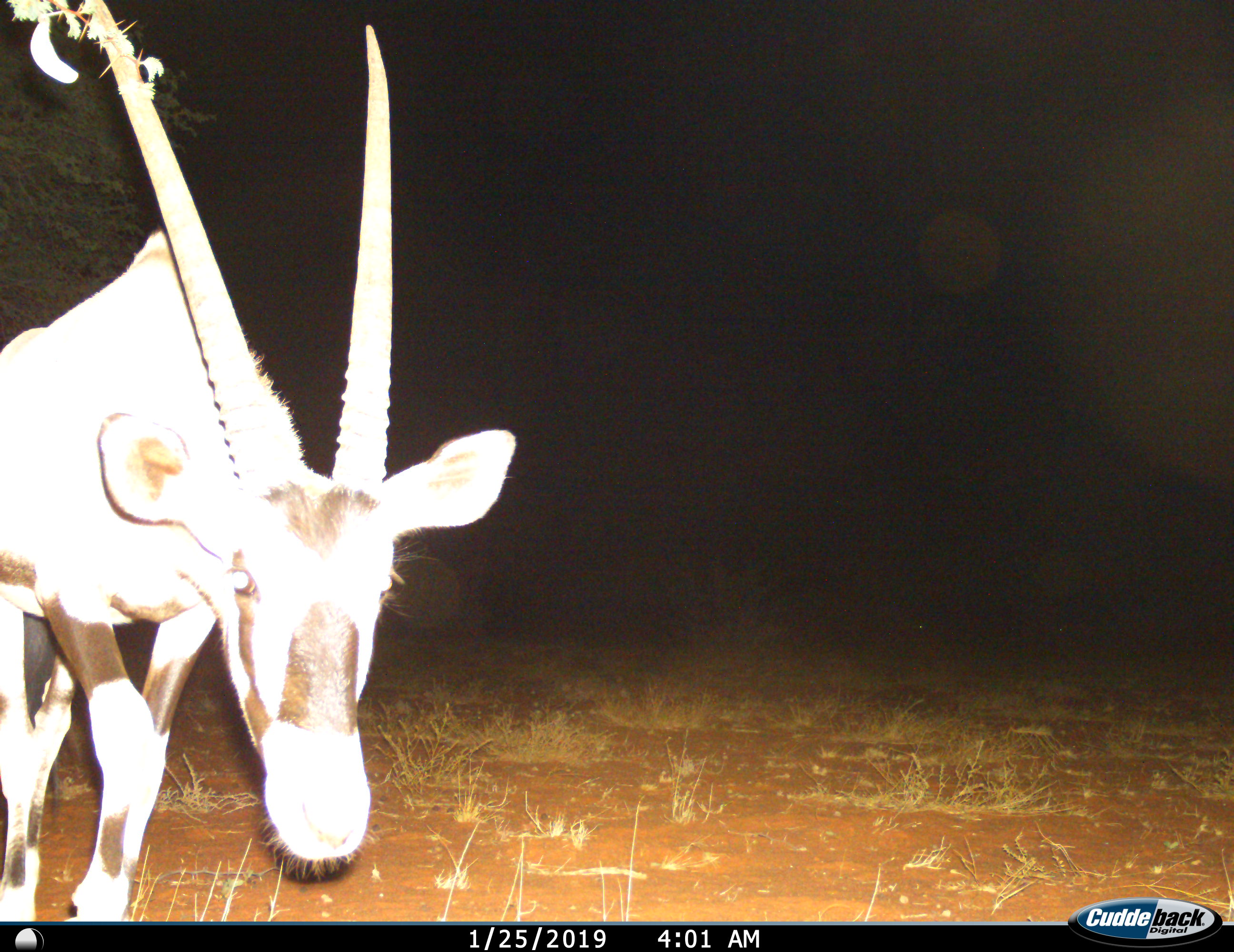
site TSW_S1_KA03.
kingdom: Animalia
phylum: Chordata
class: Mammalia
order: Artiodactyla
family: Bovidae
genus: Oryx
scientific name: Oryx gazella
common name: gemsbok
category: oryx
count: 1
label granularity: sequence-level